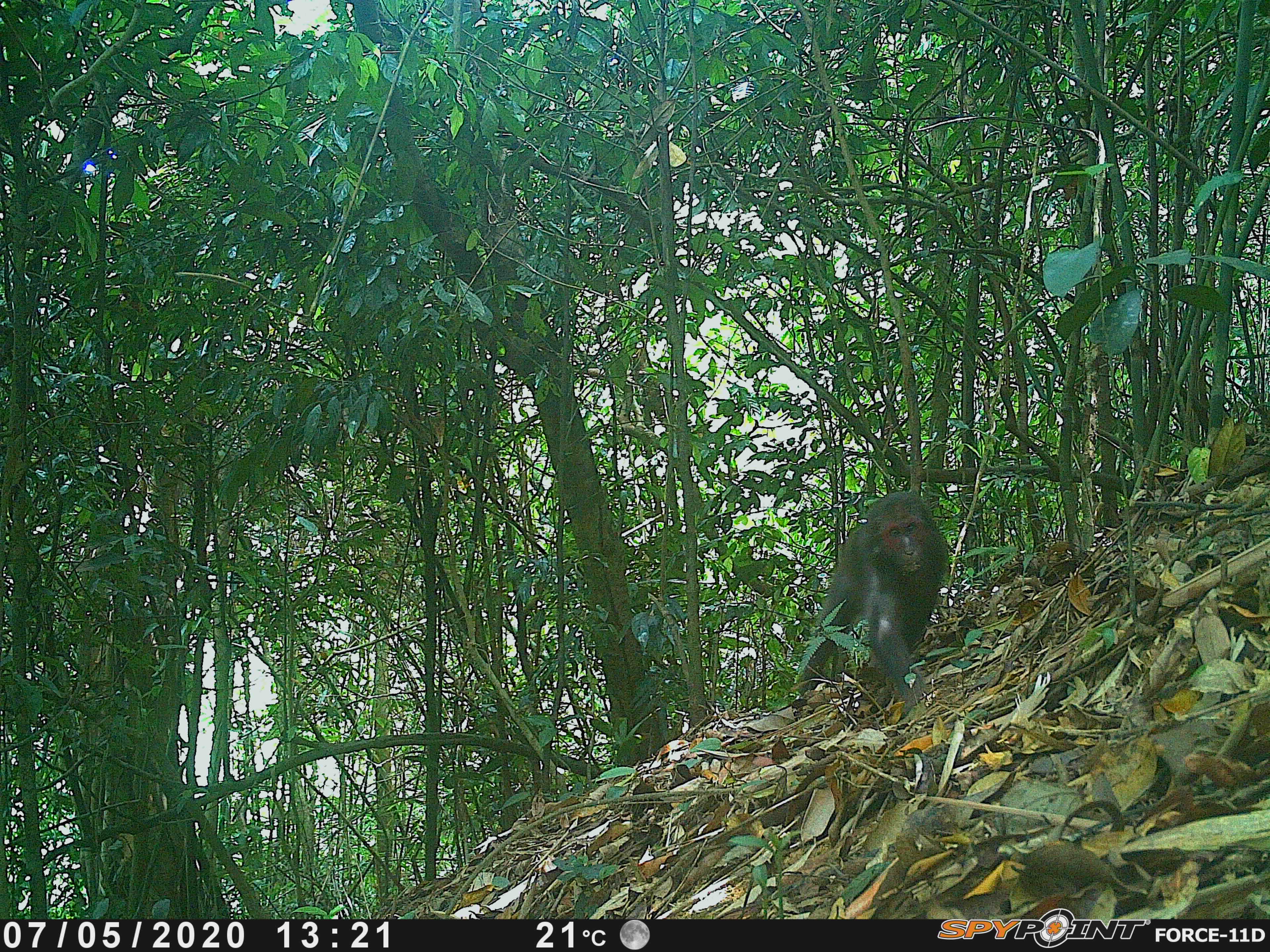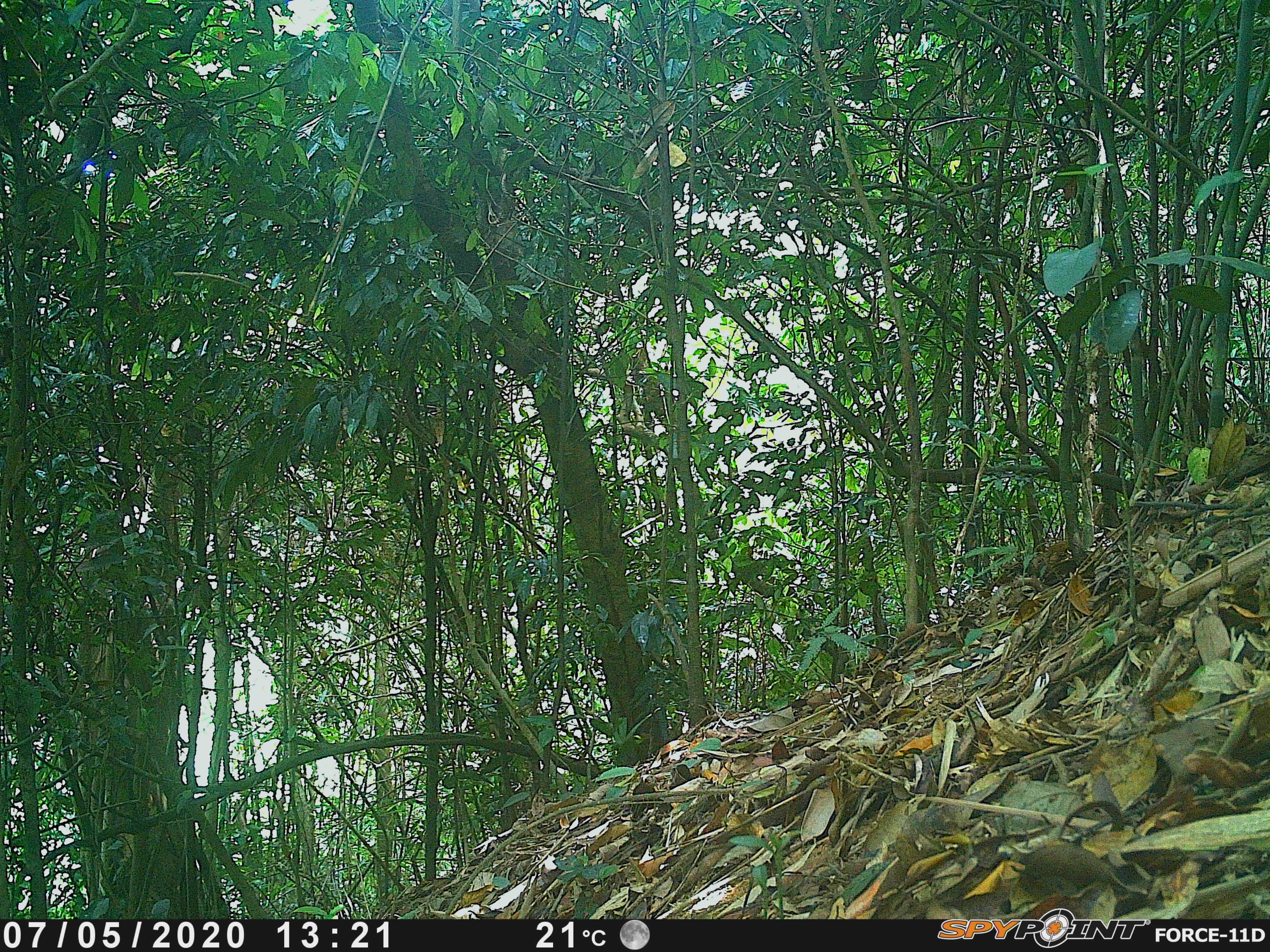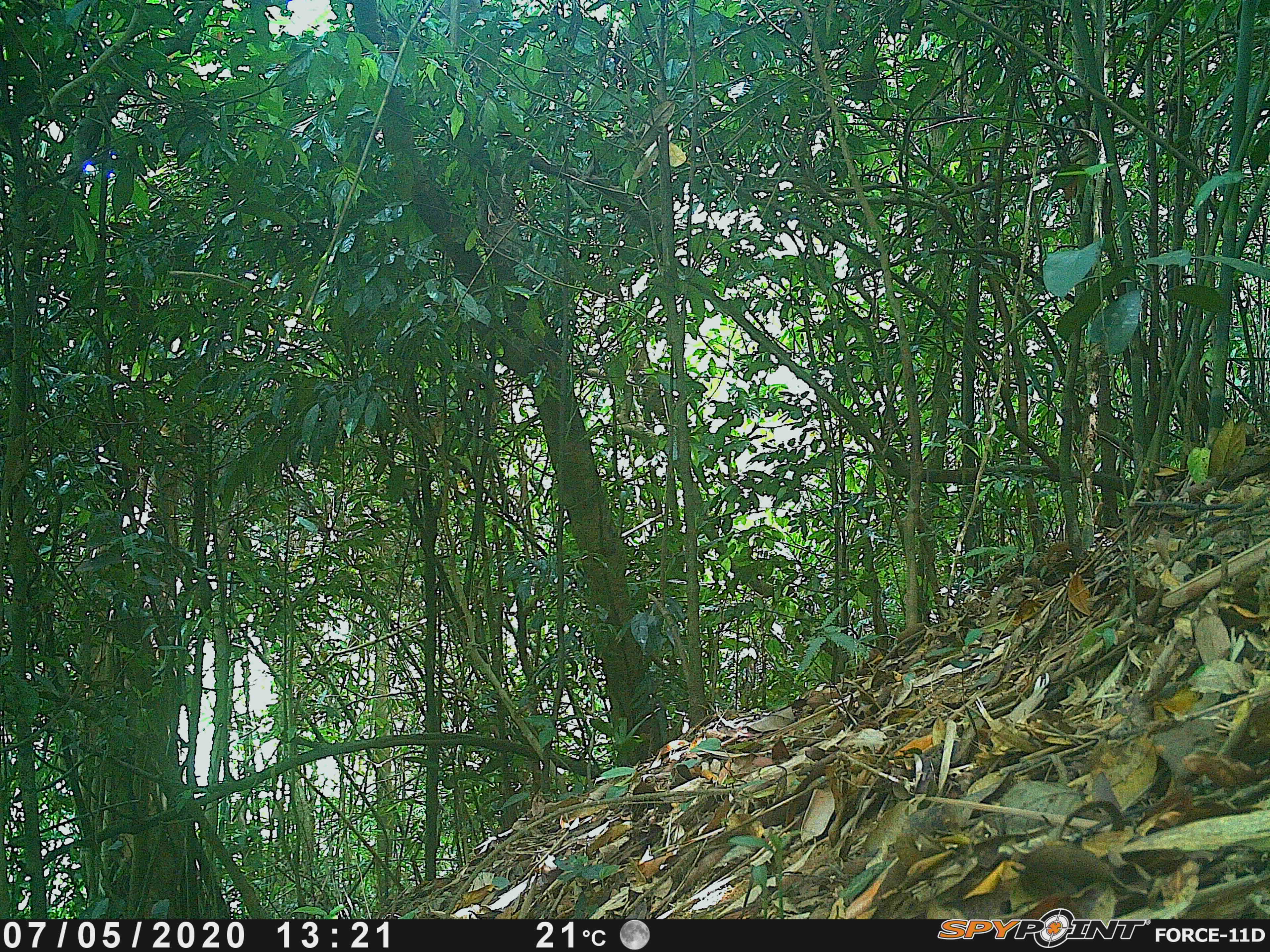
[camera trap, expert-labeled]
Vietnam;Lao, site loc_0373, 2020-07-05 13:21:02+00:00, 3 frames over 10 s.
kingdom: Animalia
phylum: Chordata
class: Mammalia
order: Primates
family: Cercopithecidae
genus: Macaca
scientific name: Macaca arctoides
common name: stump-tailed macaque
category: stump tailed macaque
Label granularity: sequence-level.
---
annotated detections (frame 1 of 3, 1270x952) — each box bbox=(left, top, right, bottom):
stump tailed macaque: bbox=(795, 490, 950, 720)